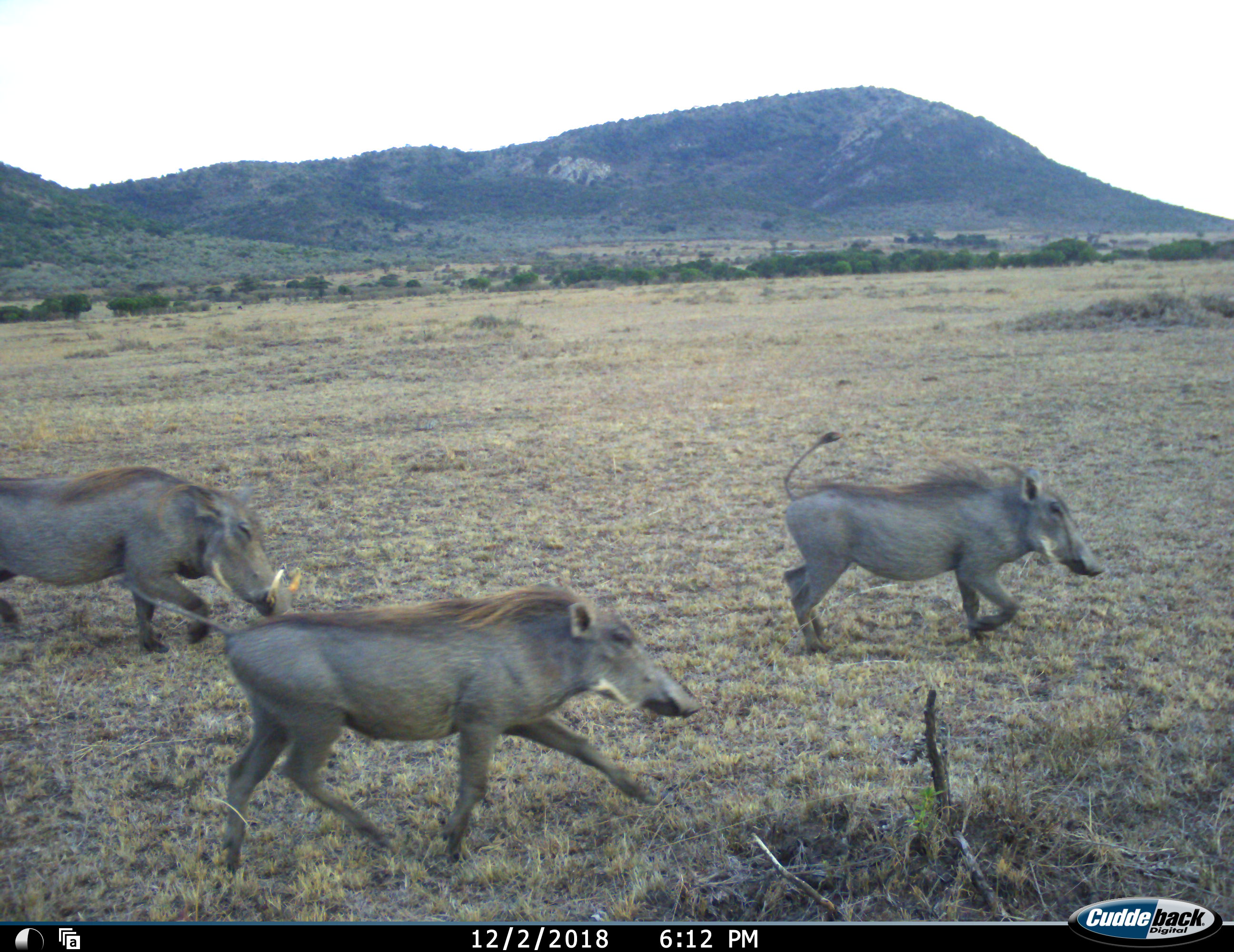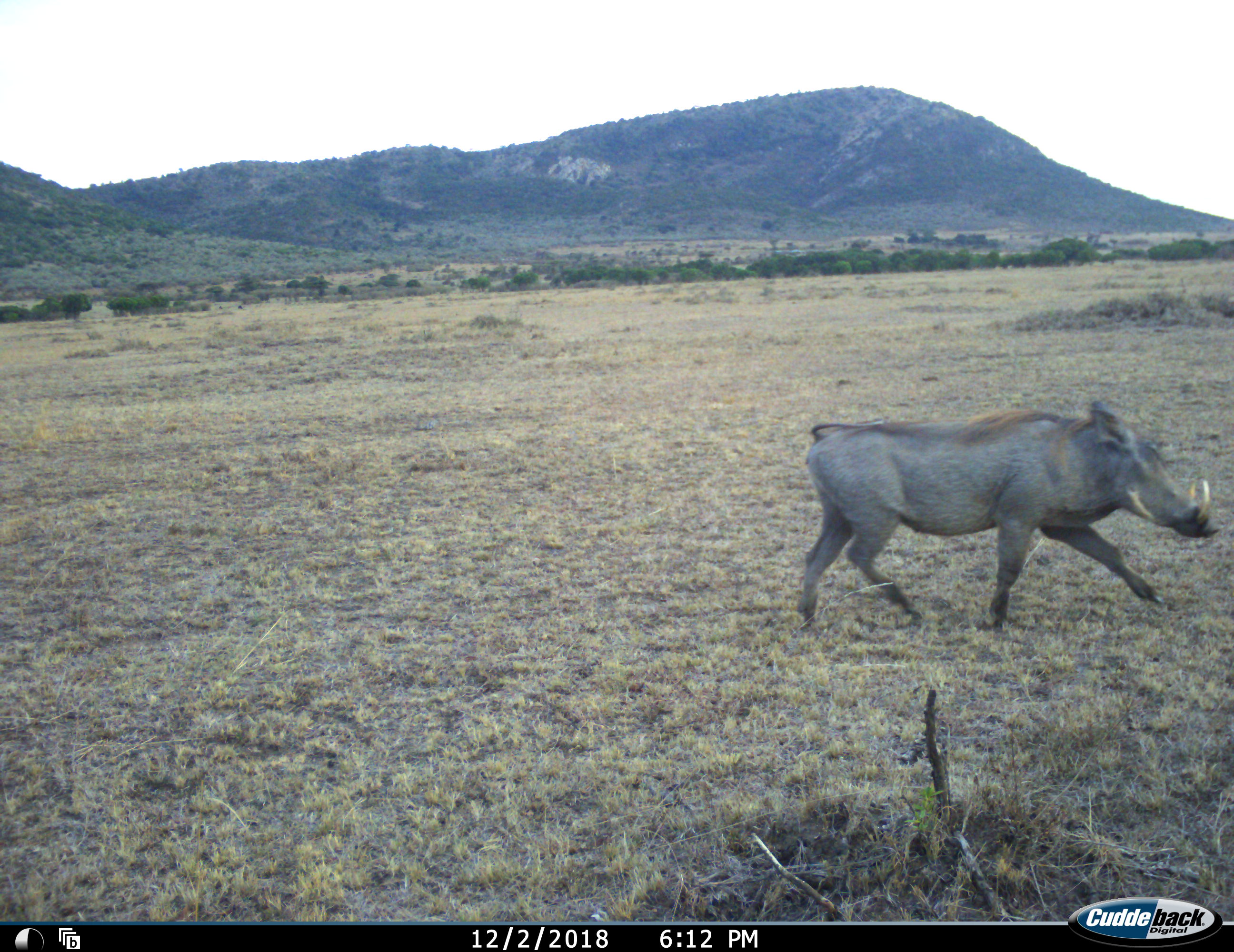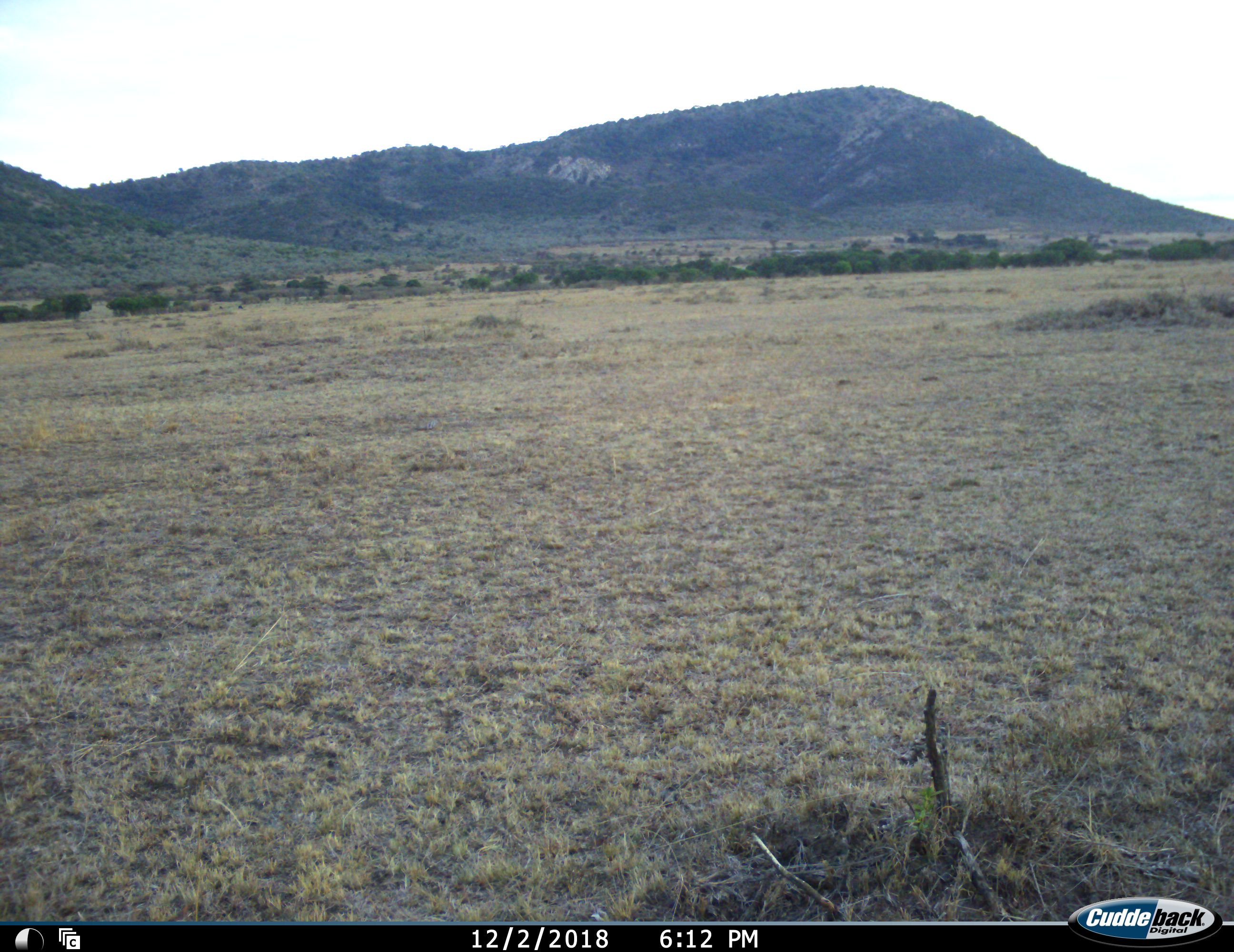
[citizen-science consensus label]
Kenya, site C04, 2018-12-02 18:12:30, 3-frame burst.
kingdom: Animalia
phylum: Chordata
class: Mammalia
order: Artiodactyla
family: Suidae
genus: Phacochoerus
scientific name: Phacochoerus africanus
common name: warthog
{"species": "warthog (Phacochoerus africanus)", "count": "3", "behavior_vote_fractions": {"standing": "0%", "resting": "0%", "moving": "100%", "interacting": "0%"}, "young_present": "11%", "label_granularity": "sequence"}